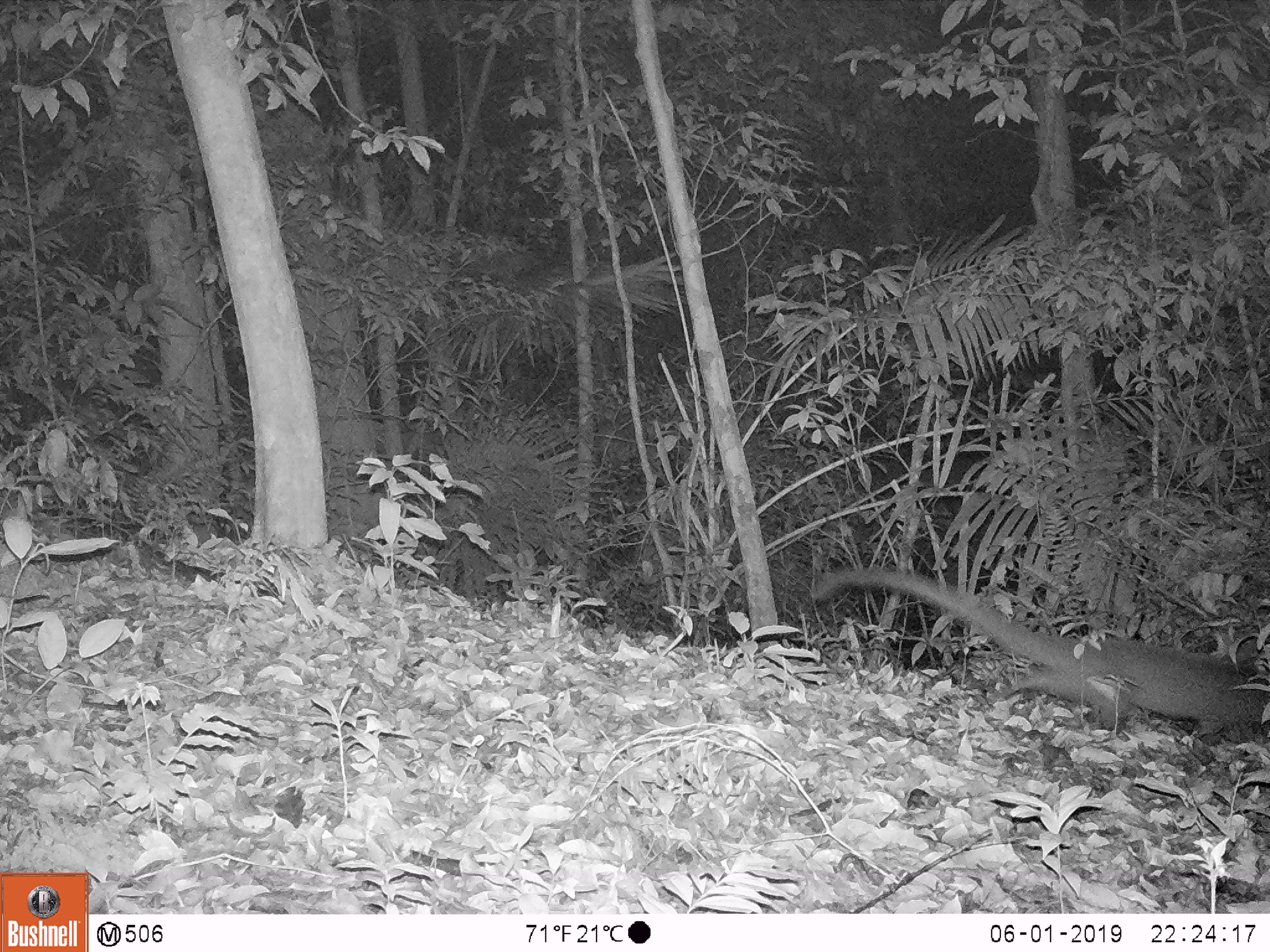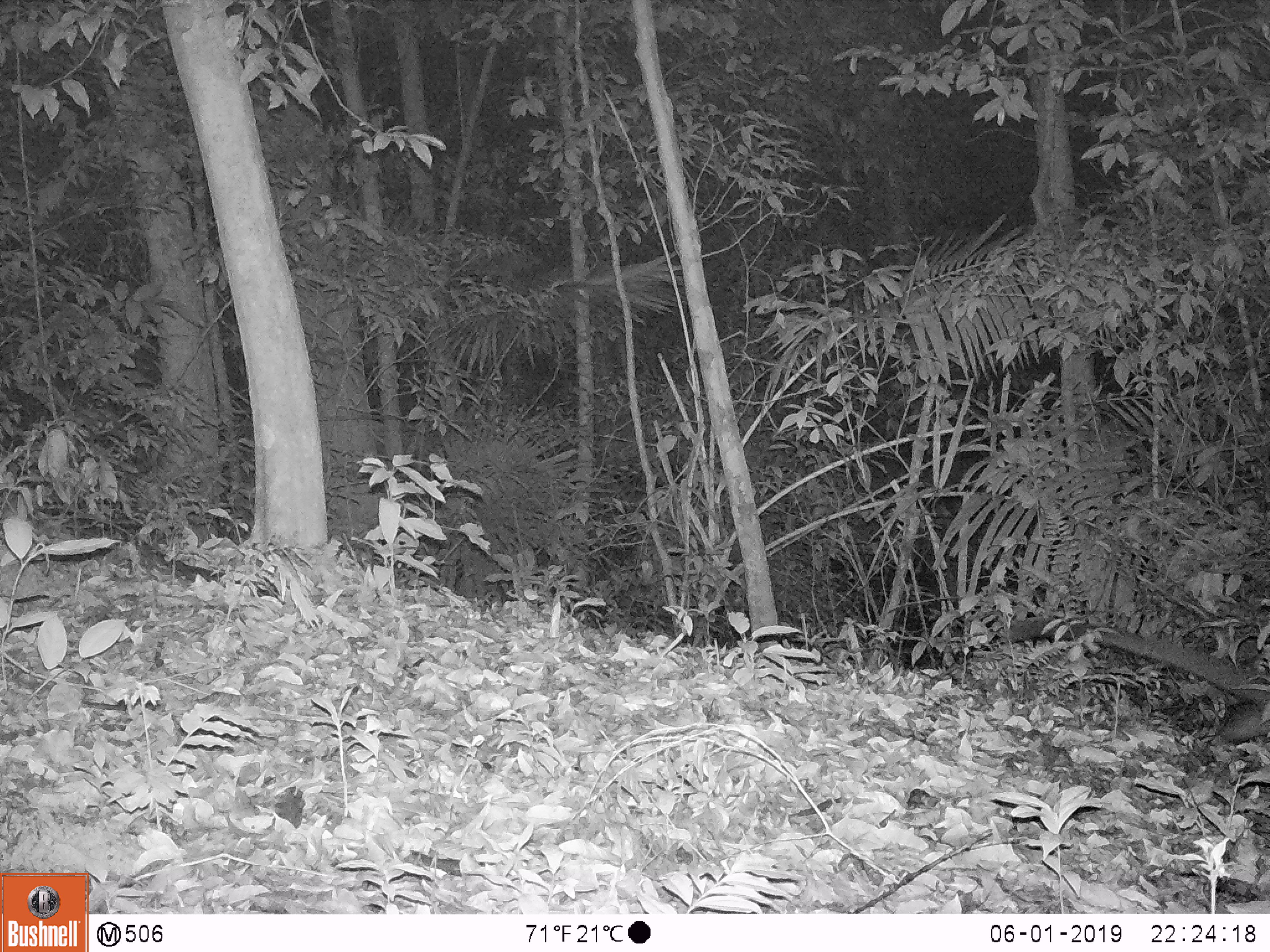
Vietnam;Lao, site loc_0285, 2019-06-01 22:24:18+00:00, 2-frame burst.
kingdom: Animalia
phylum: Chordata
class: Mammalia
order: Carnivora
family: Viverridae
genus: Paguma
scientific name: Paguma larvata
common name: masked palm civet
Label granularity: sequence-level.